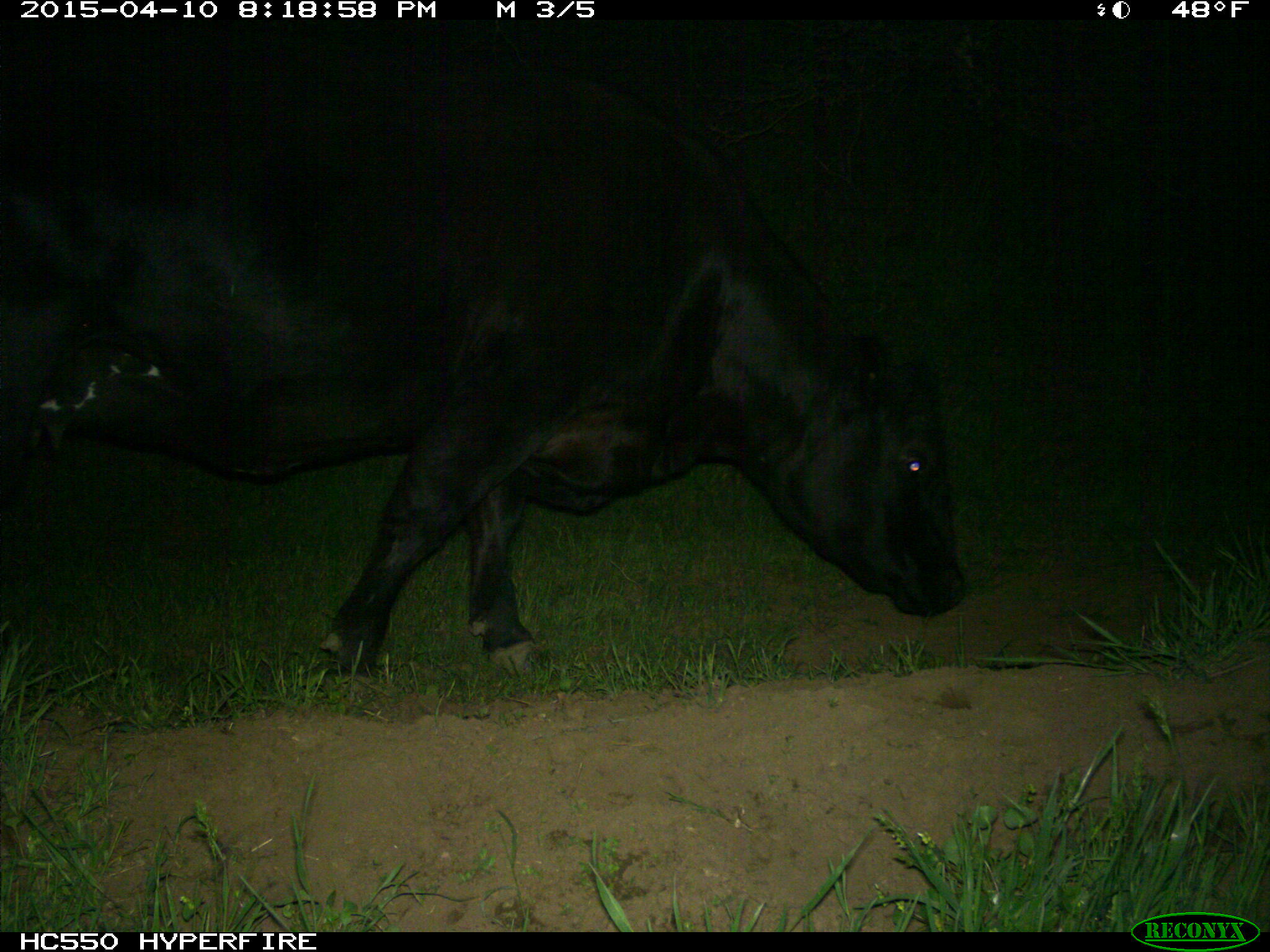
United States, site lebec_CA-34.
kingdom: Animalia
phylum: Chordata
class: Mammalia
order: Artiodactyla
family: Bovidae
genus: Bos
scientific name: Bos taurus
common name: domestic cow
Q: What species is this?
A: Bos taurus (domestic cow).